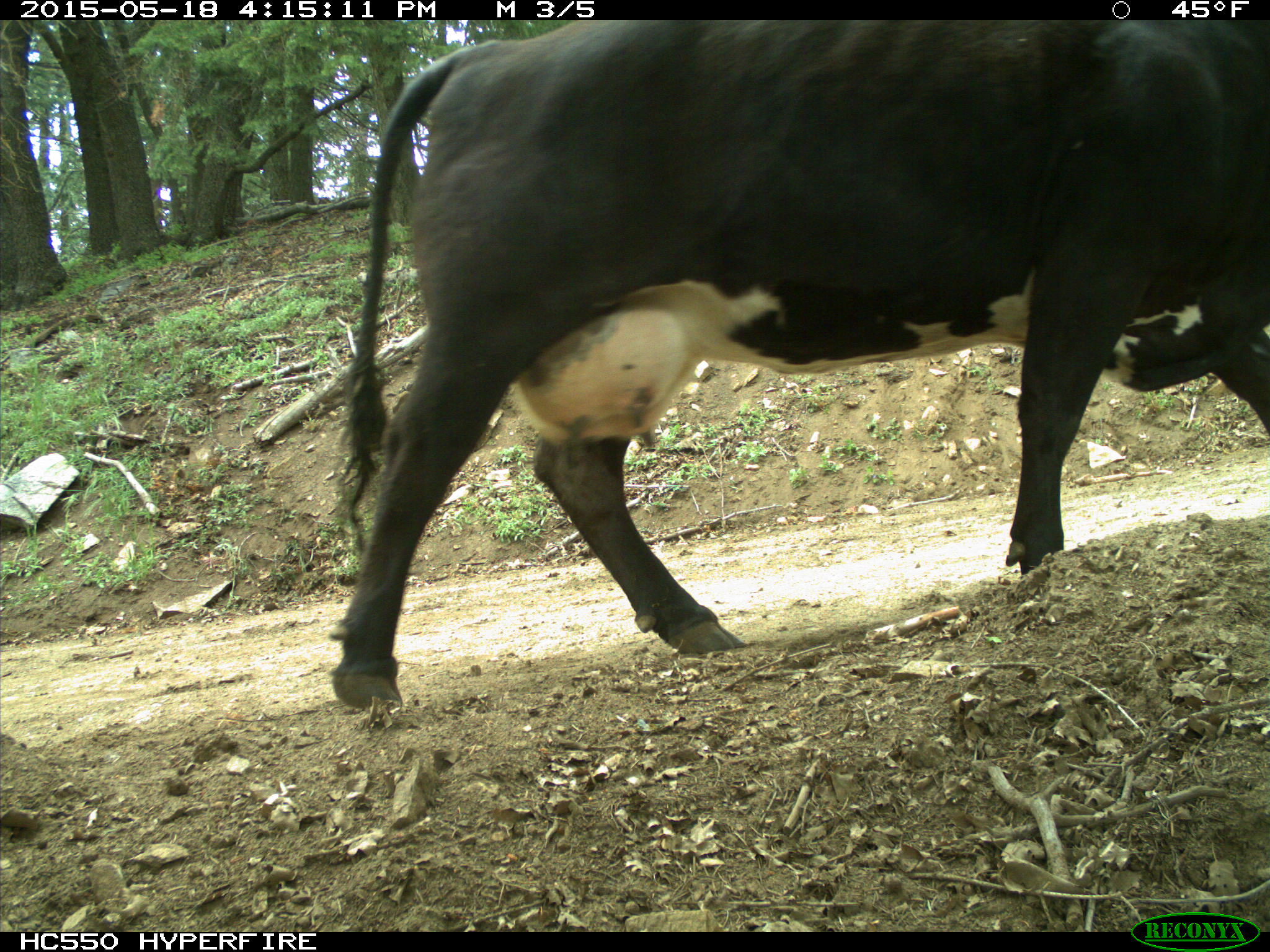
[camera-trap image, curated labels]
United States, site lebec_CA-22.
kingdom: Animalia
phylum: Chordata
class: Mammalia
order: Artiodactyla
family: Bovidae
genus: Bos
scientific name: Bos taurus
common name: domestic cow